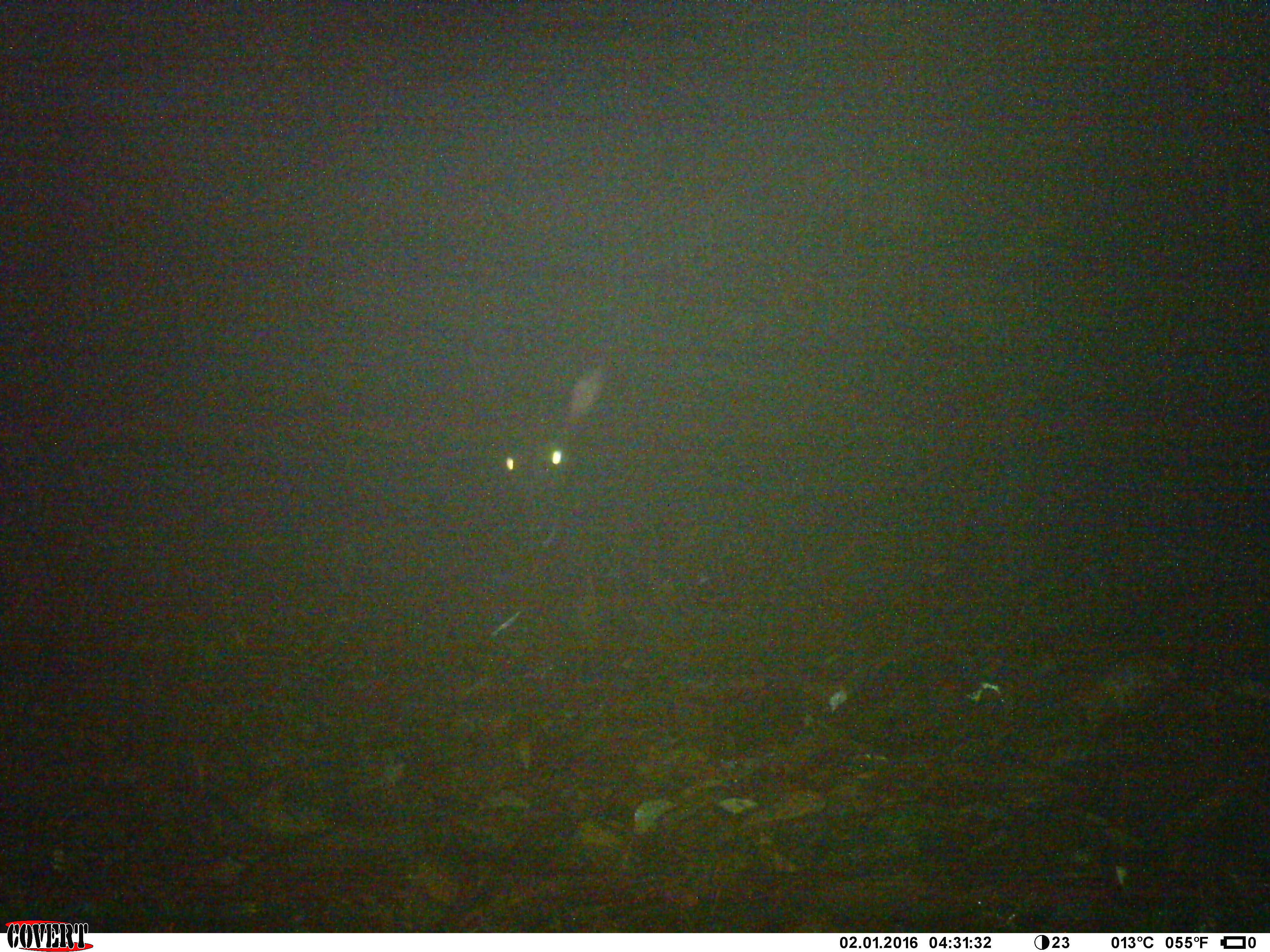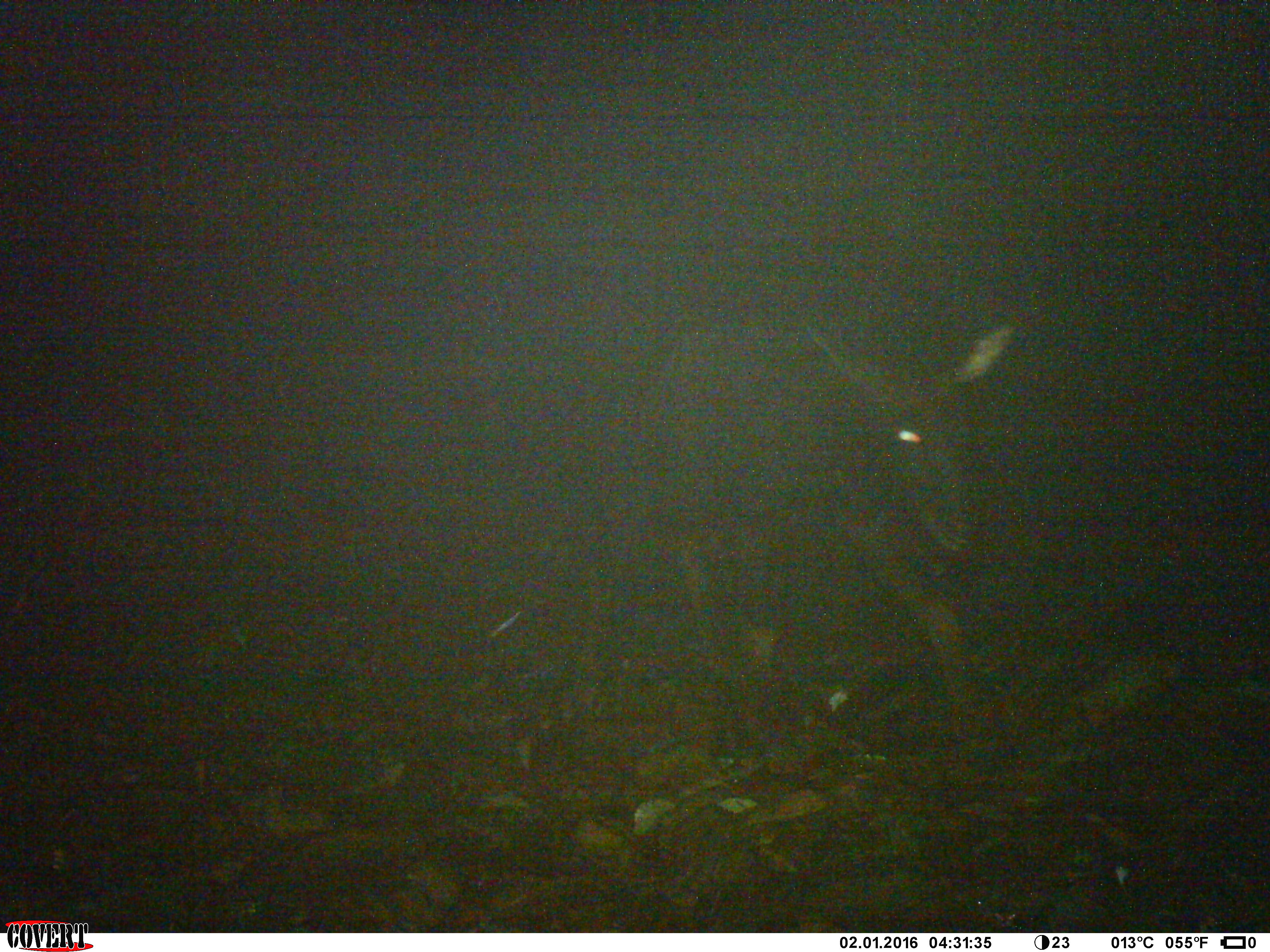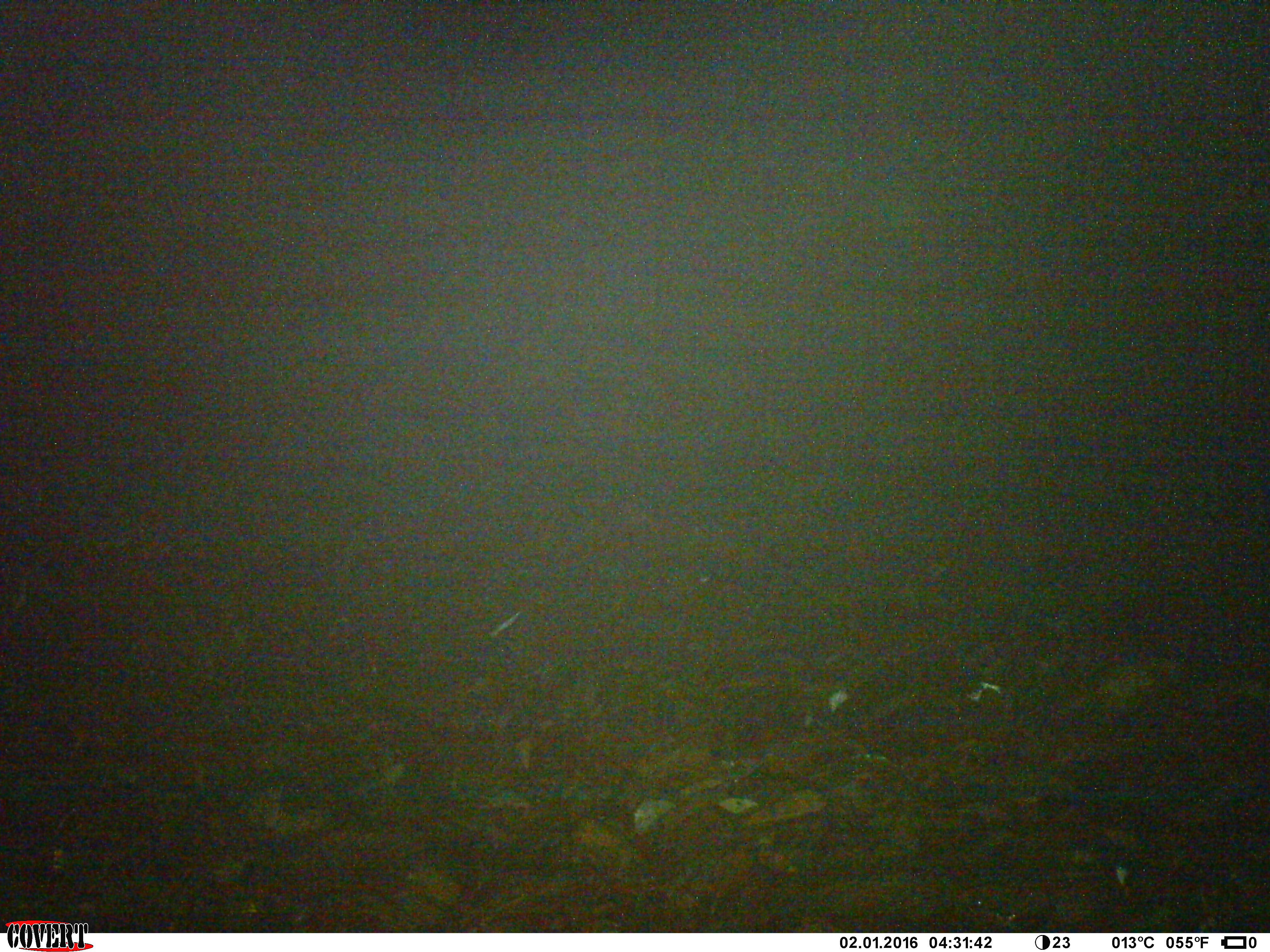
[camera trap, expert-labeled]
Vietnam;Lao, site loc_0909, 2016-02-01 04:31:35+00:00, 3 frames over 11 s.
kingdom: Animalia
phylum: Chordata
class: Mammalia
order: Artiodactyla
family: Bovidae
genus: Capricornis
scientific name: Capricornis sumatraensis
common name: chinese serow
Chinese serow (Capricornis sumatraensis). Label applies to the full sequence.